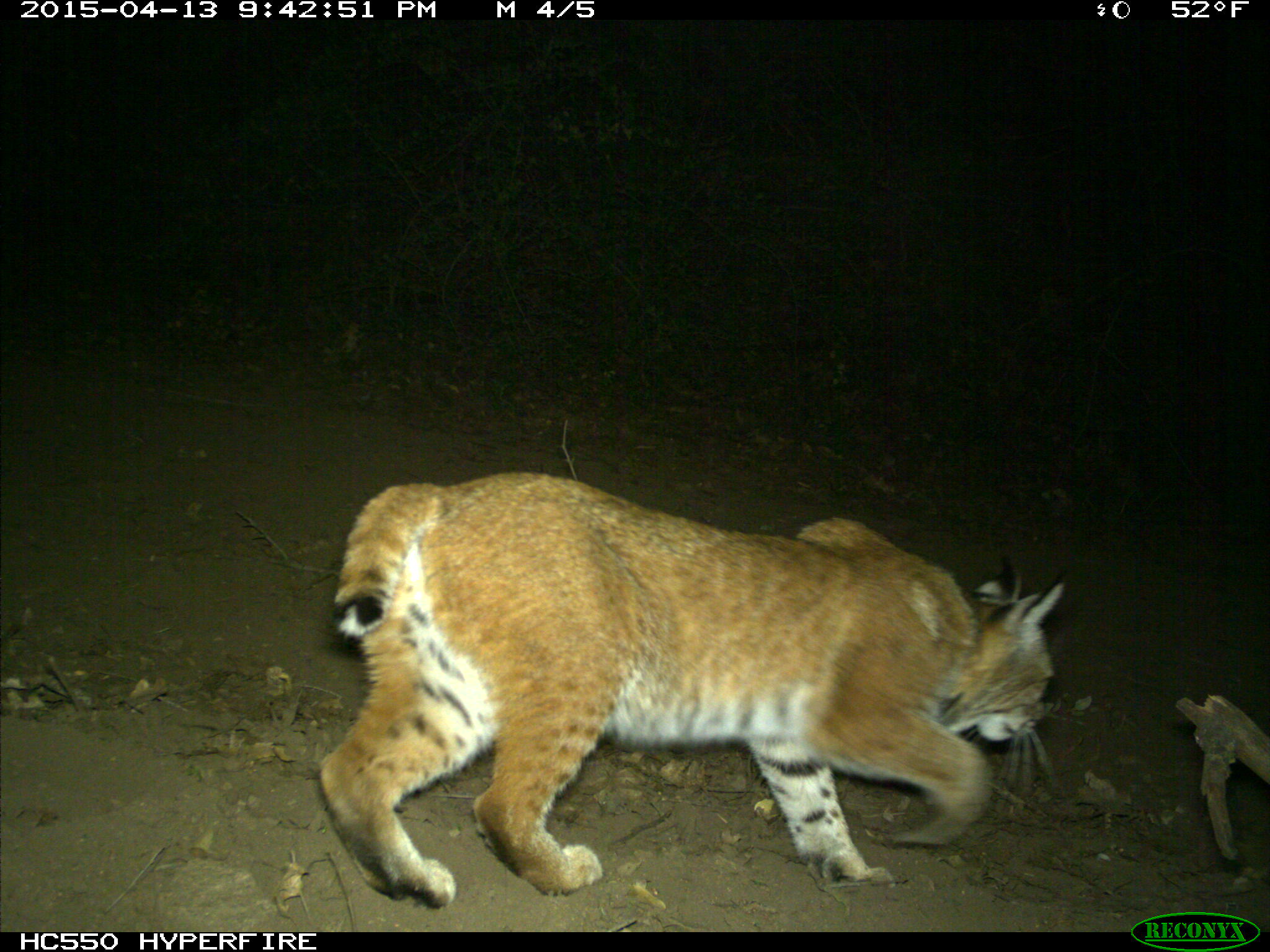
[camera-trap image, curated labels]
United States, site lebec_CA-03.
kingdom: Animalia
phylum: Chordata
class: Mammalia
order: Carnivora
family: Felidae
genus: Lynx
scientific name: Lynx rufus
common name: bobcat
Lynx rufus (bobcat).